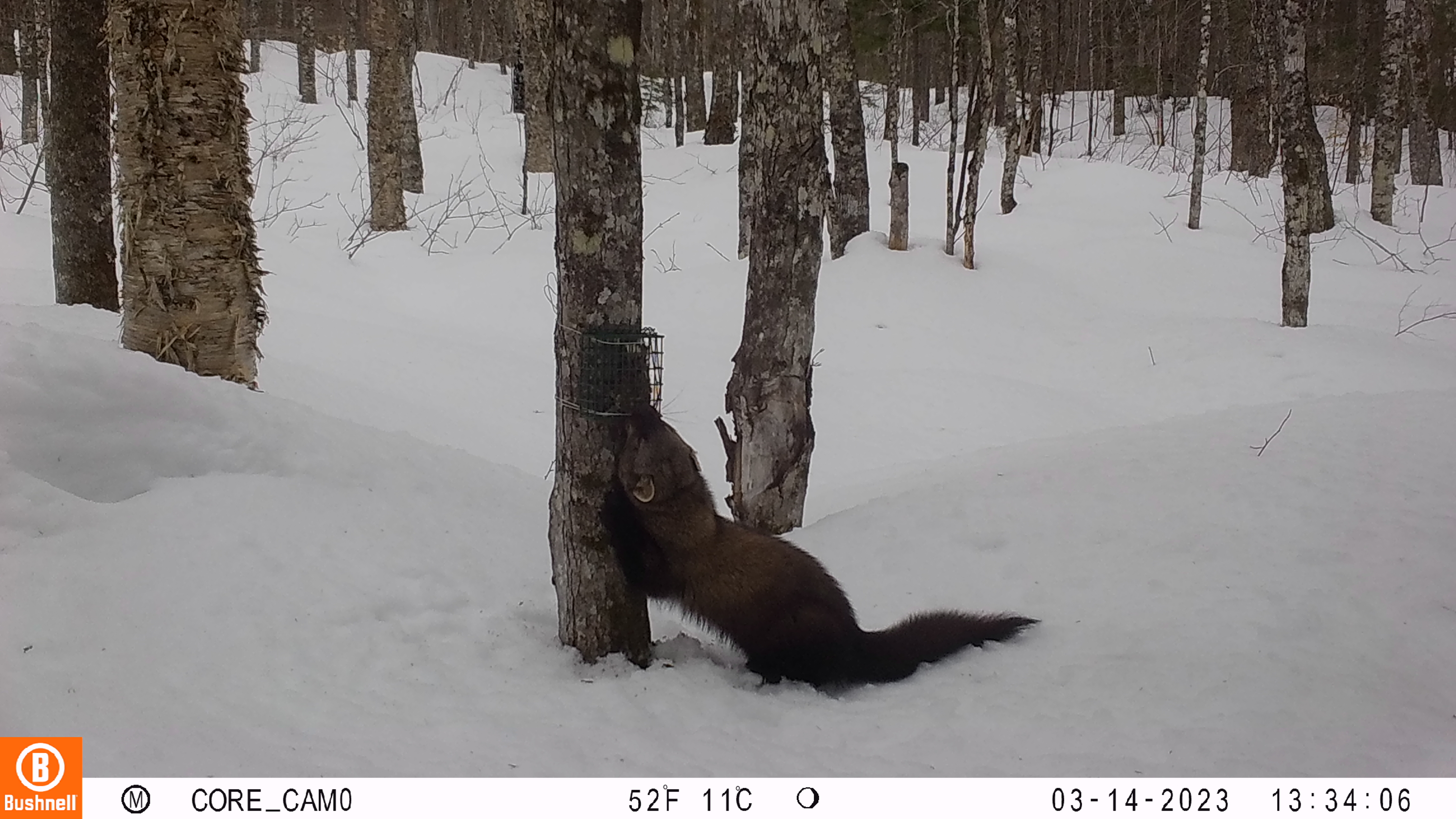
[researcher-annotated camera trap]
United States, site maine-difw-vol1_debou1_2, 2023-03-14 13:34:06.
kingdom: Animalia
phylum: Chordata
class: Mammalia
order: Carnivora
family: Mustelidae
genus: Pekania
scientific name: Pekania pennanti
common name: fisher